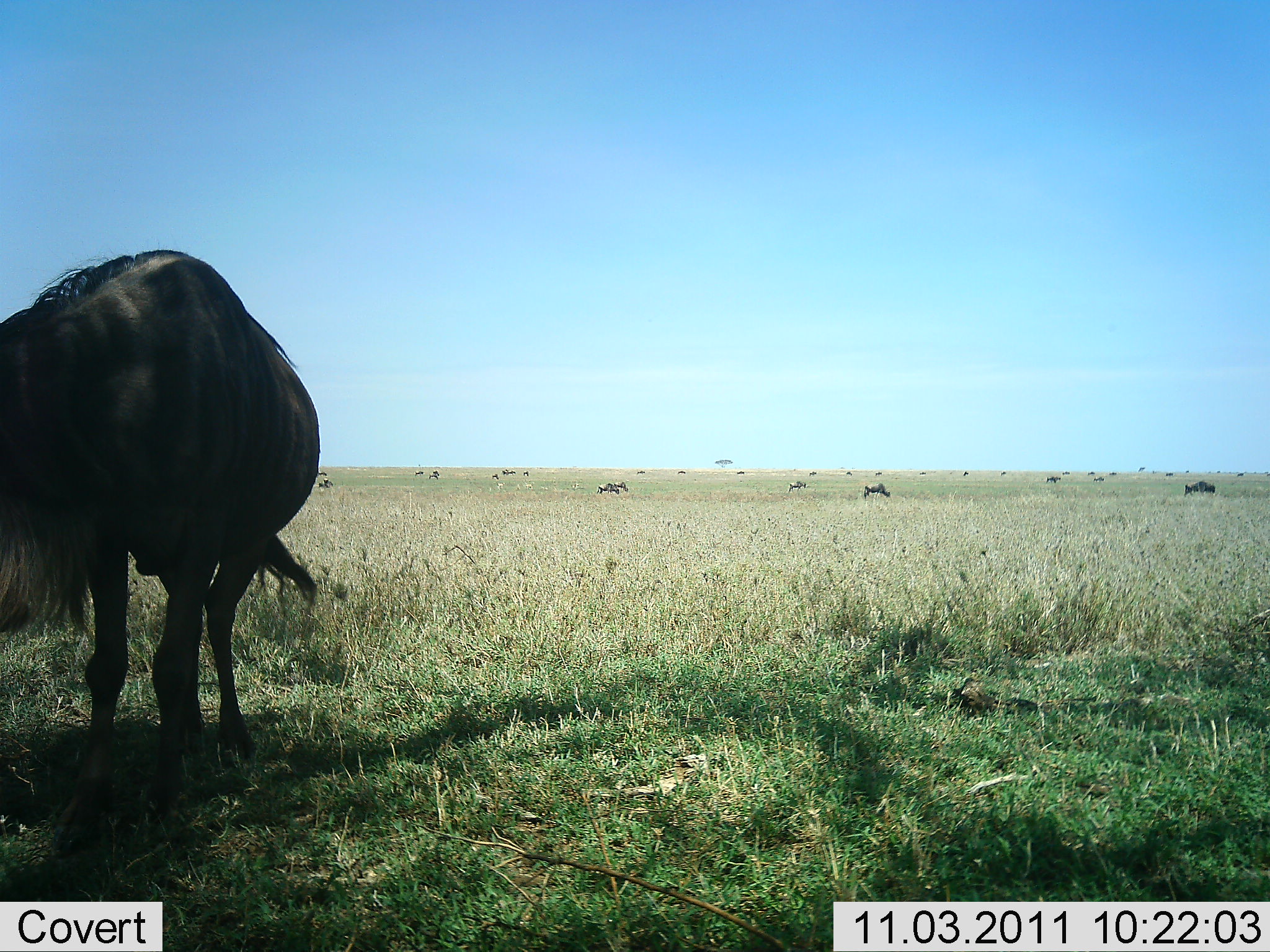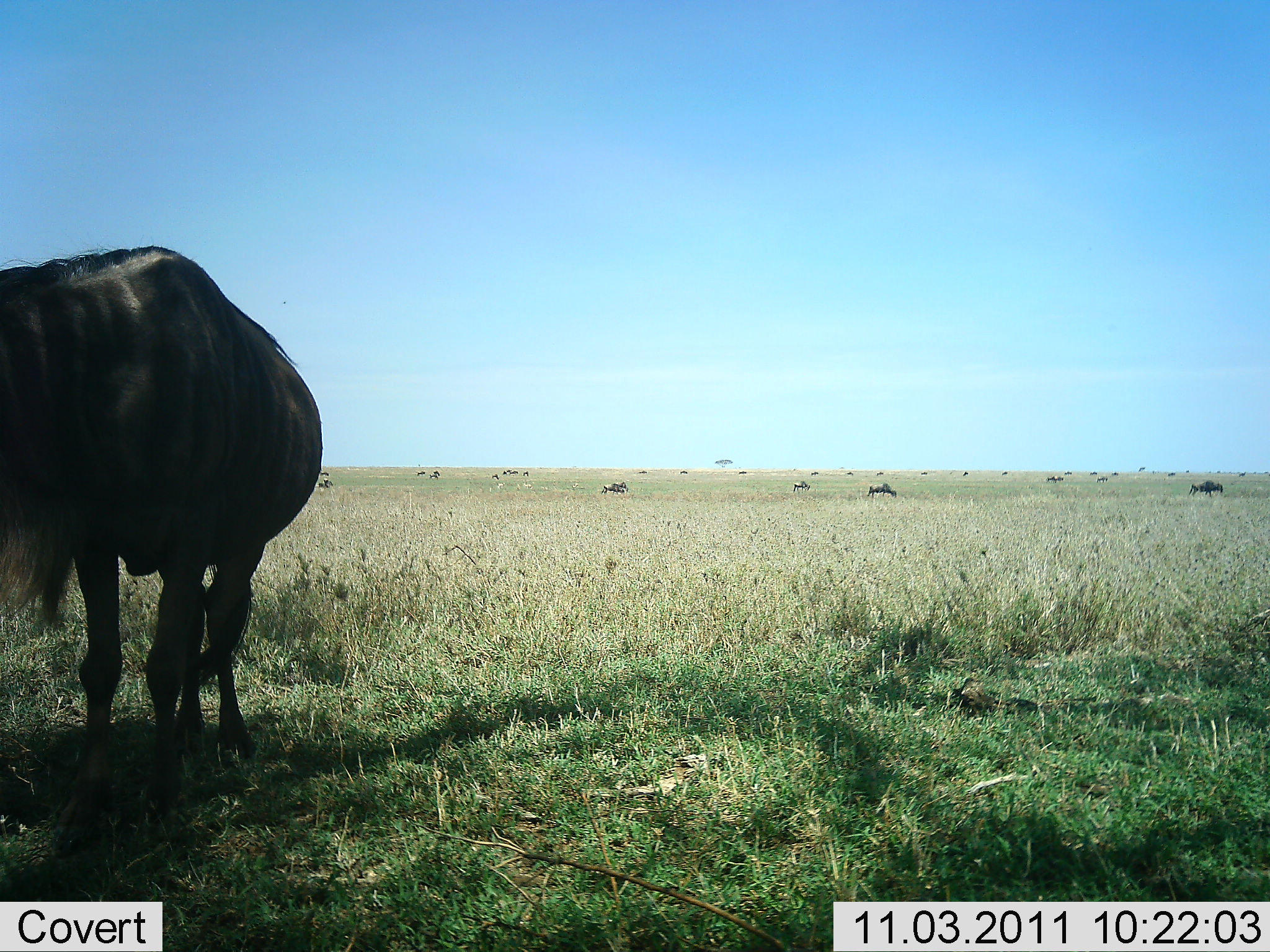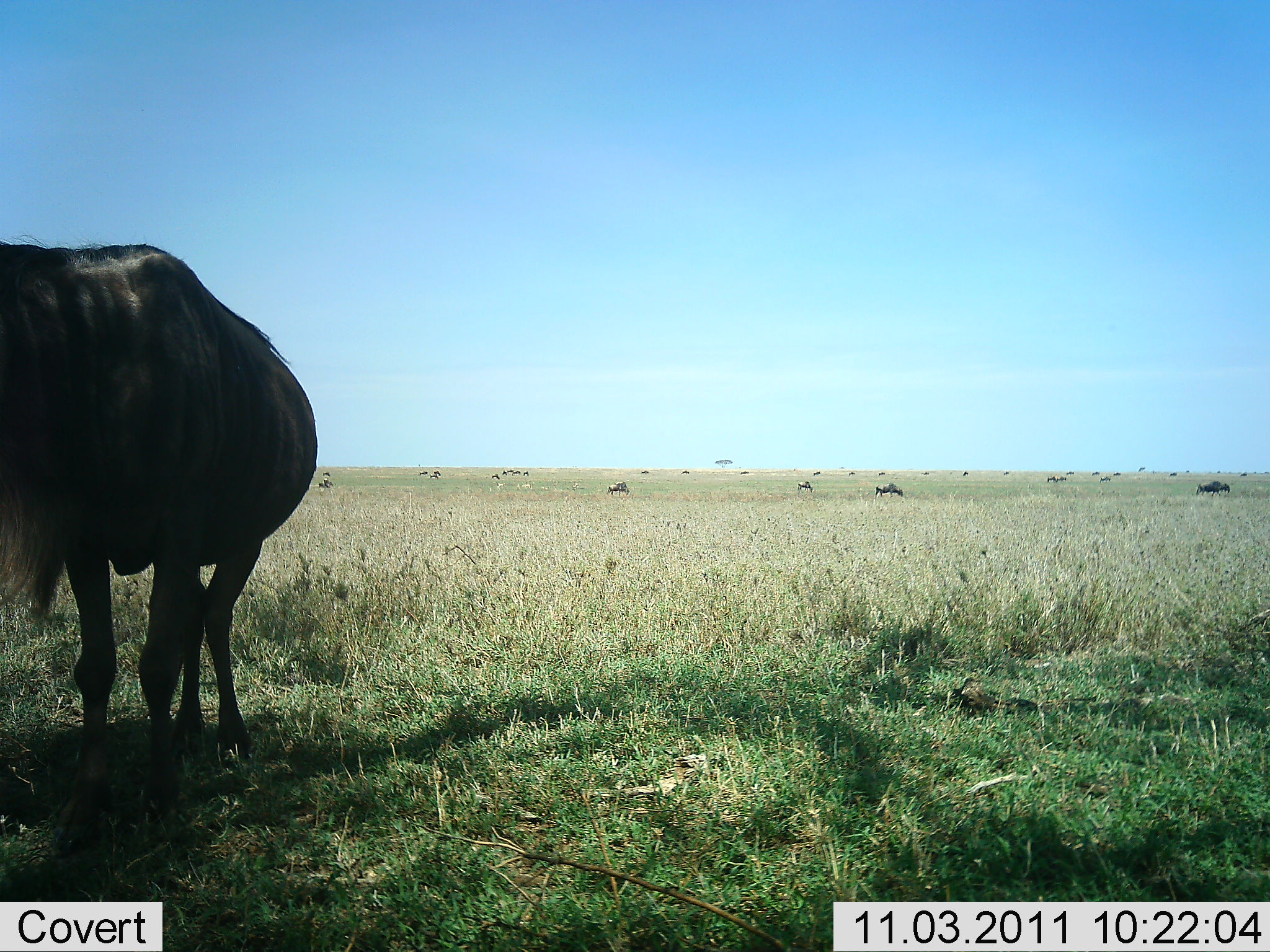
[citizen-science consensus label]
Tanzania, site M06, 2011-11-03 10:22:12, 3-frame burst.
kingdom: Animalia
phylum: Chordata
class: Mammalia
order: Artiodactyla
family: Bovidae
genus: Connochaetes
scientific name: Connochaetes taurinus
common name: blue wildebeest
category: wildebeest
Wildebeest (blue wildebeest) (Connochaetes taurinus), count 11-50. Behavior (volunteer vote fractions): standing 62%, resting 31%, moving 54%, interacting 8%. Young present (vote fraction): 0%. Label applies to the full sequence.